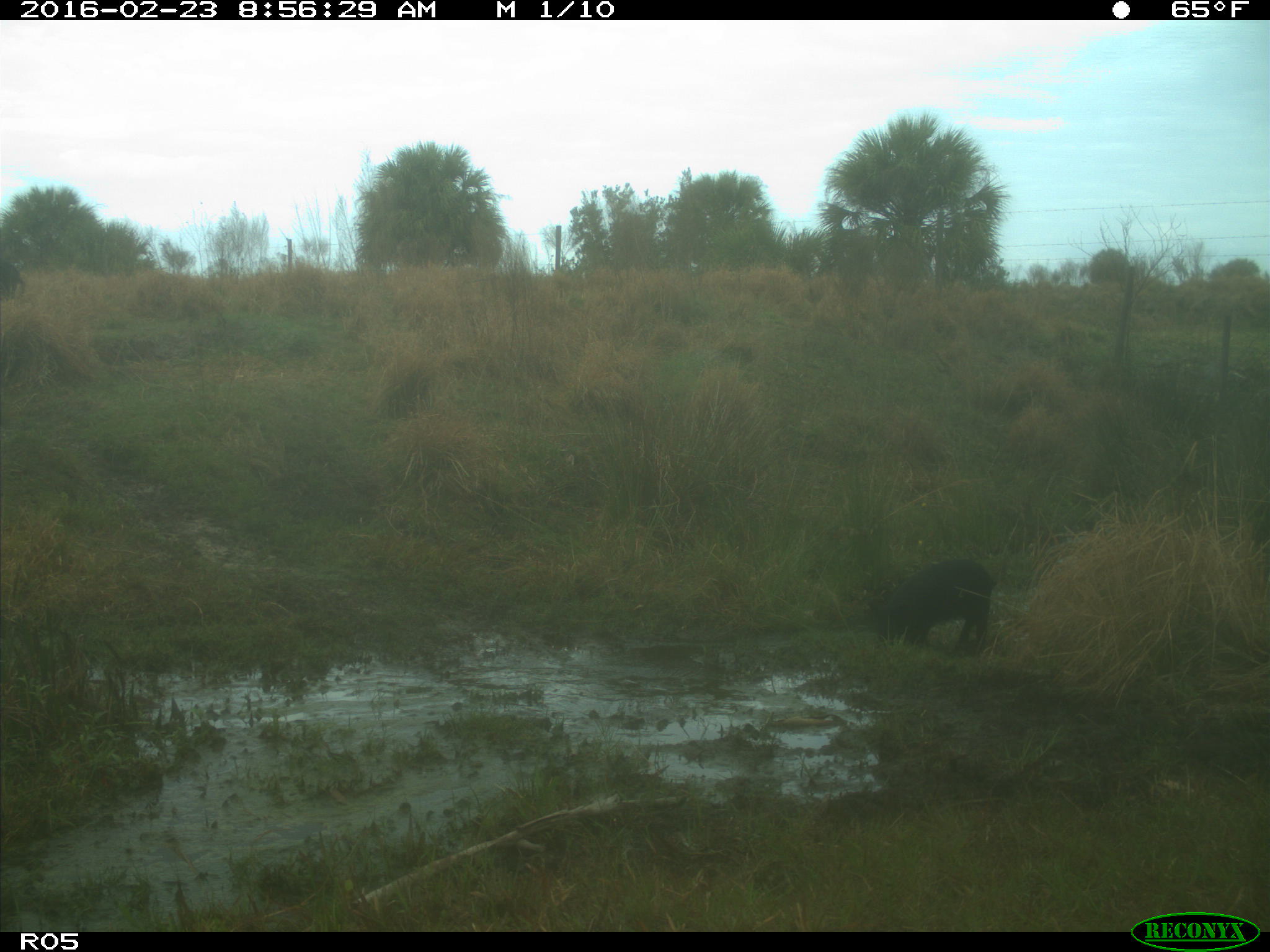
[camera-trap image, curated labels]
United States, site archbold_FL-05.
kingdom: Animalia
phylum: Chordata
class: Mammalia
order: Artiodactyla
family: Suidae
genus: Sus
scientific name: Sus scrofa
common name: wild boar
Sus scrofa (wild boar).